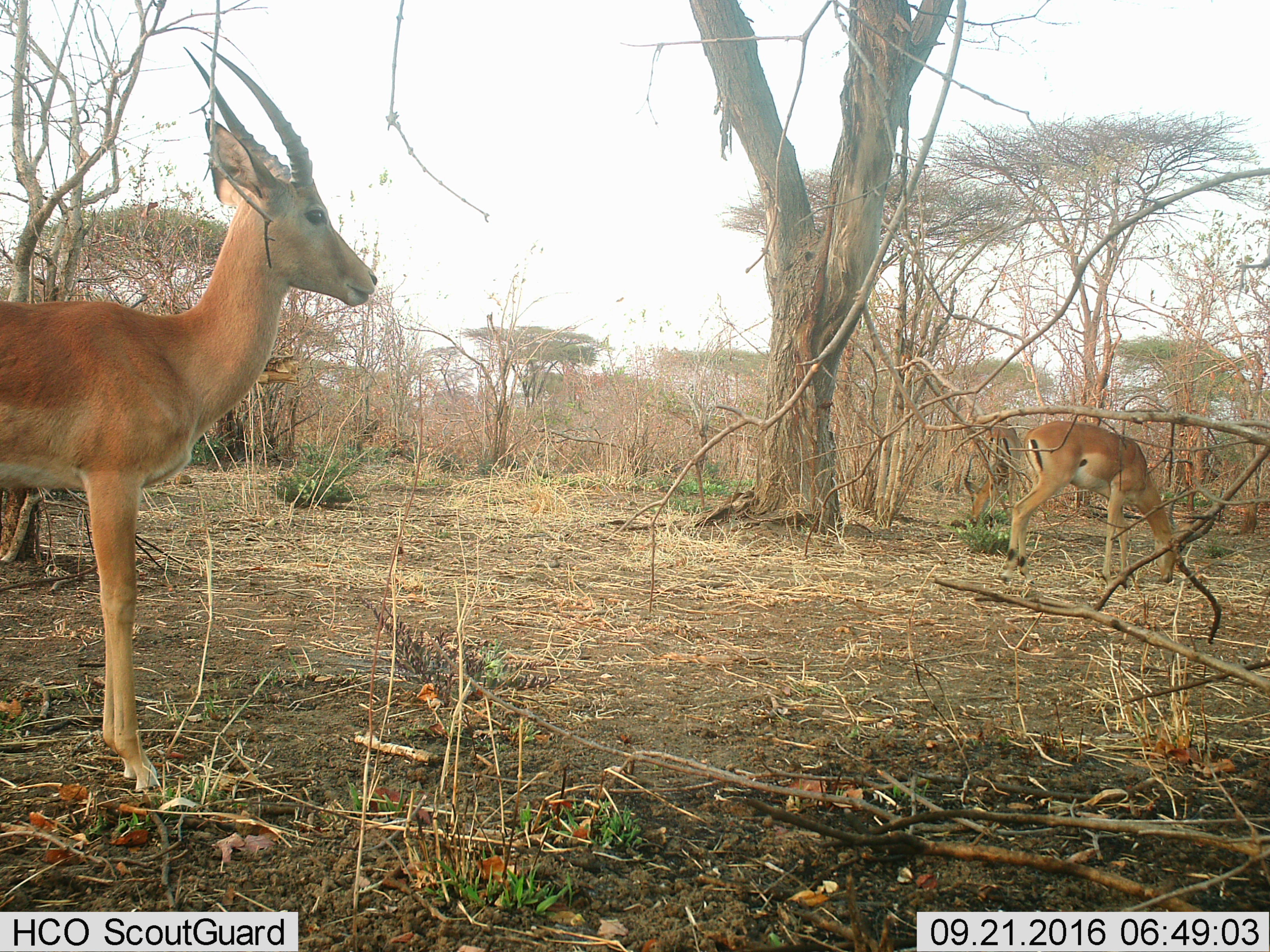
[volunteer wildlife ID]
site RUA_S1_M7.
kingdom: Animalia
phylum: Chordata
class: Mammalia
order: Artiodactyla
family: Bovidae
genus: Aepyceros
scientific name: Aepyceros melampus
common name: impala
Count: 3.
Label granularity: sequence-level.